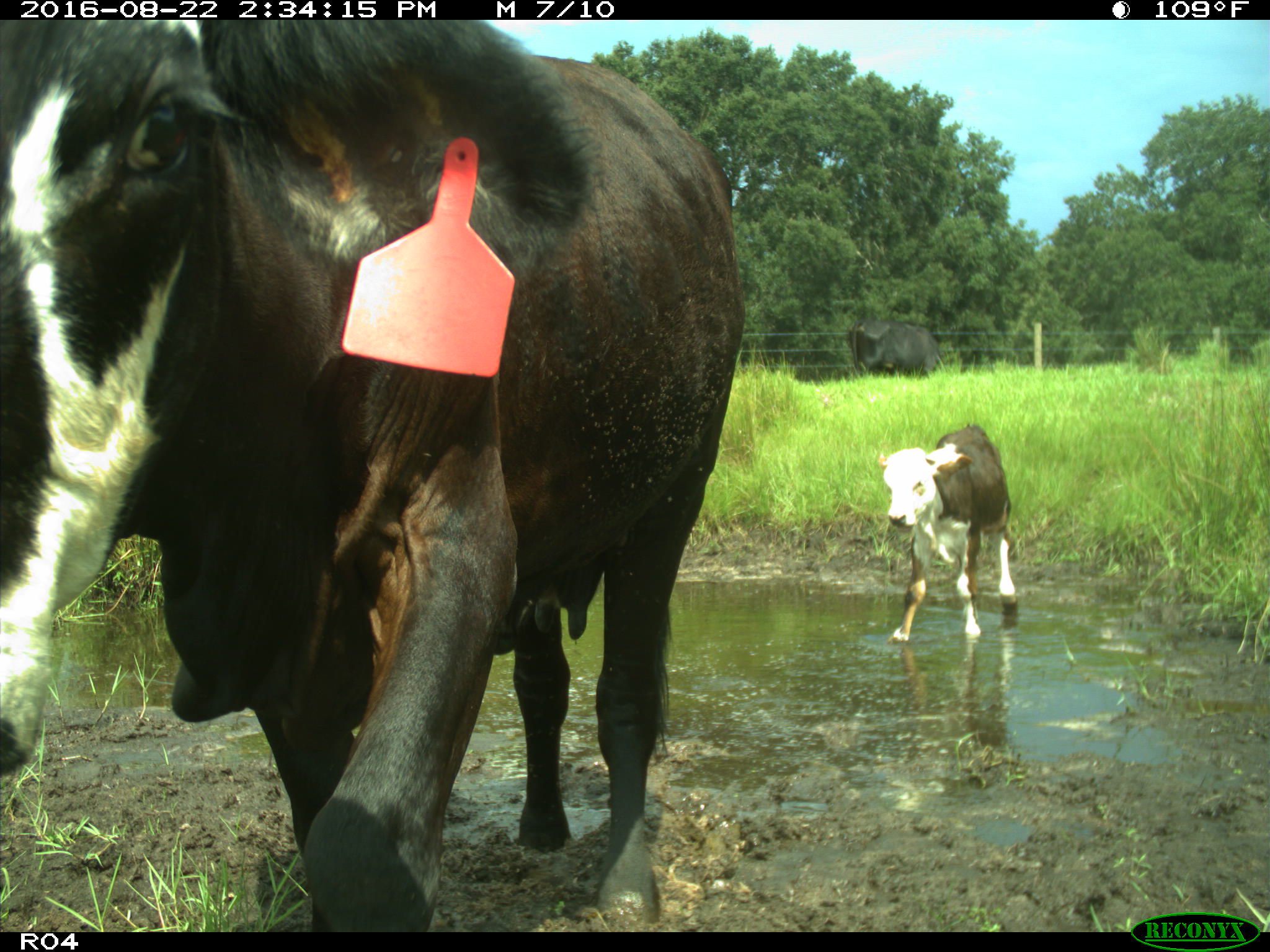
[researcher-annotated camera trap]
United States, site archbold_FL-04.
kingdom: Animalia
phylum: Chordata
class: Mammalia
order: Artiodactyla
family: Bovidae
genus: Bos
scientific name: Bos taurus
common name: domestic cow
Bos taurus (domestic cow).